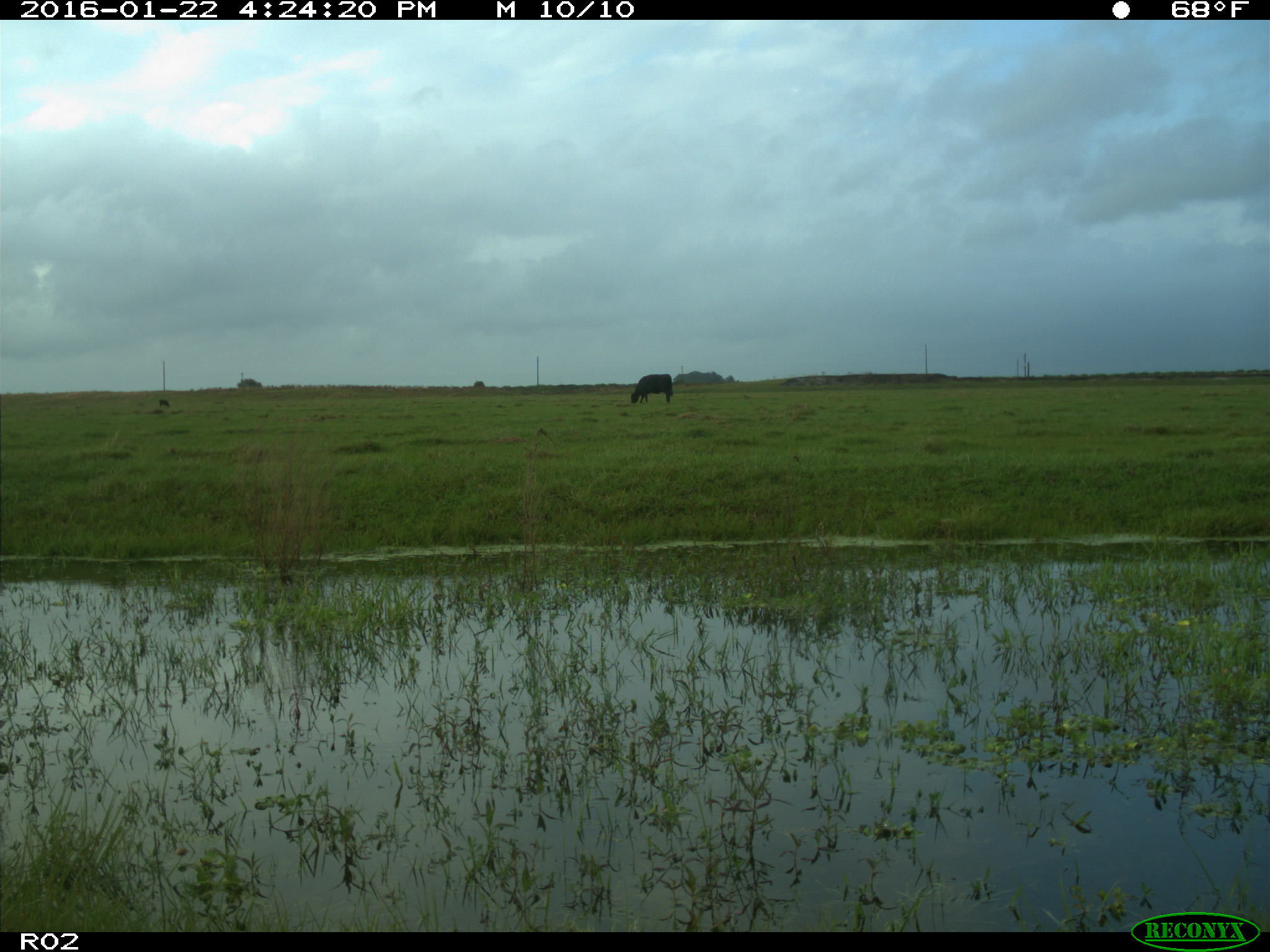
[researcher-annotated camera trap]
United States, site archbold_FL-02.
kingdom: Animalia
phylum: Chordata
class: Mammalia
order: Artiodactyla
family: Bovidae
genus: Bos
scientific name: Bos taurus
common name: domestic cow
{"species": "Bos taurus (domestic cow)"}